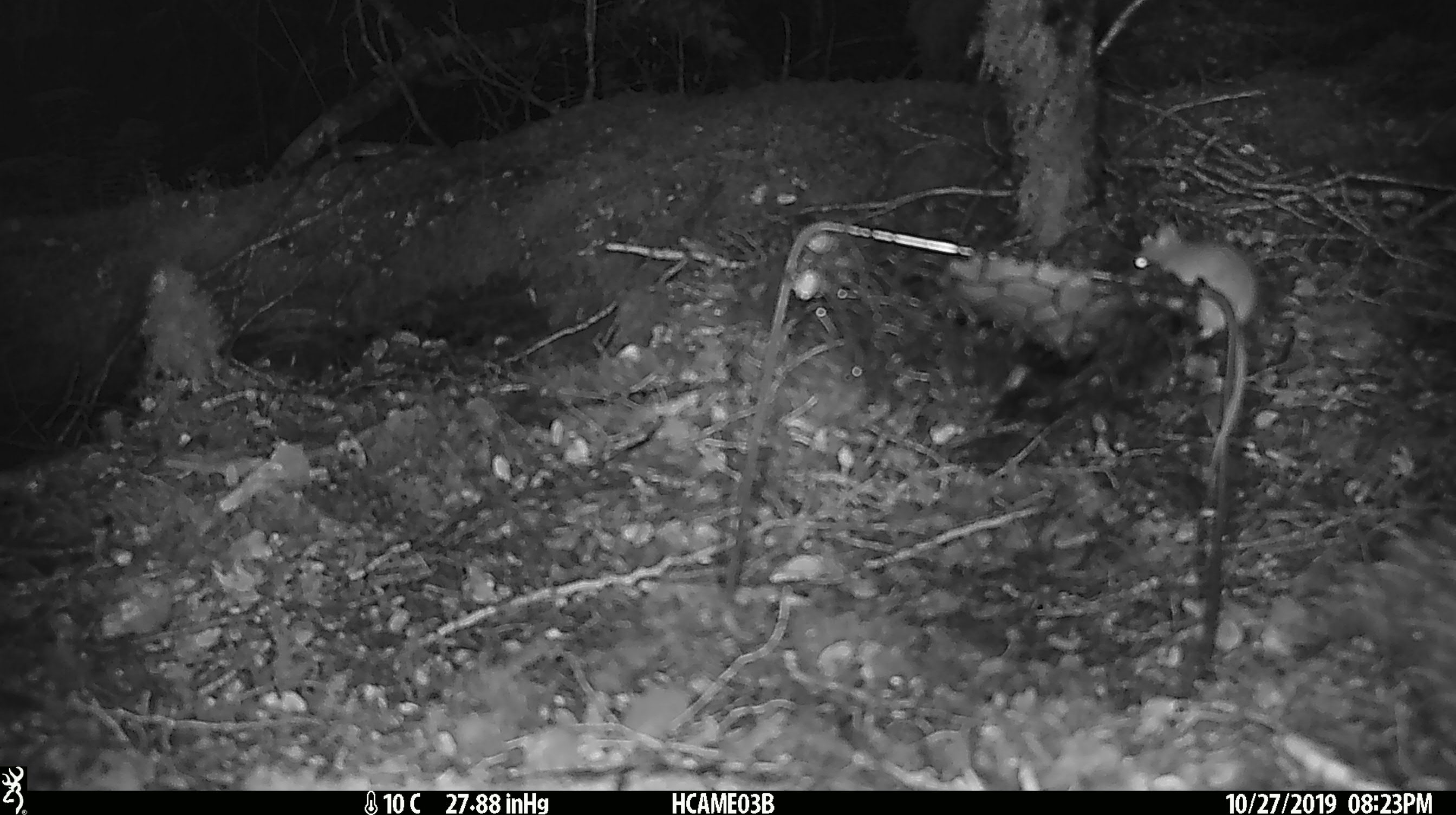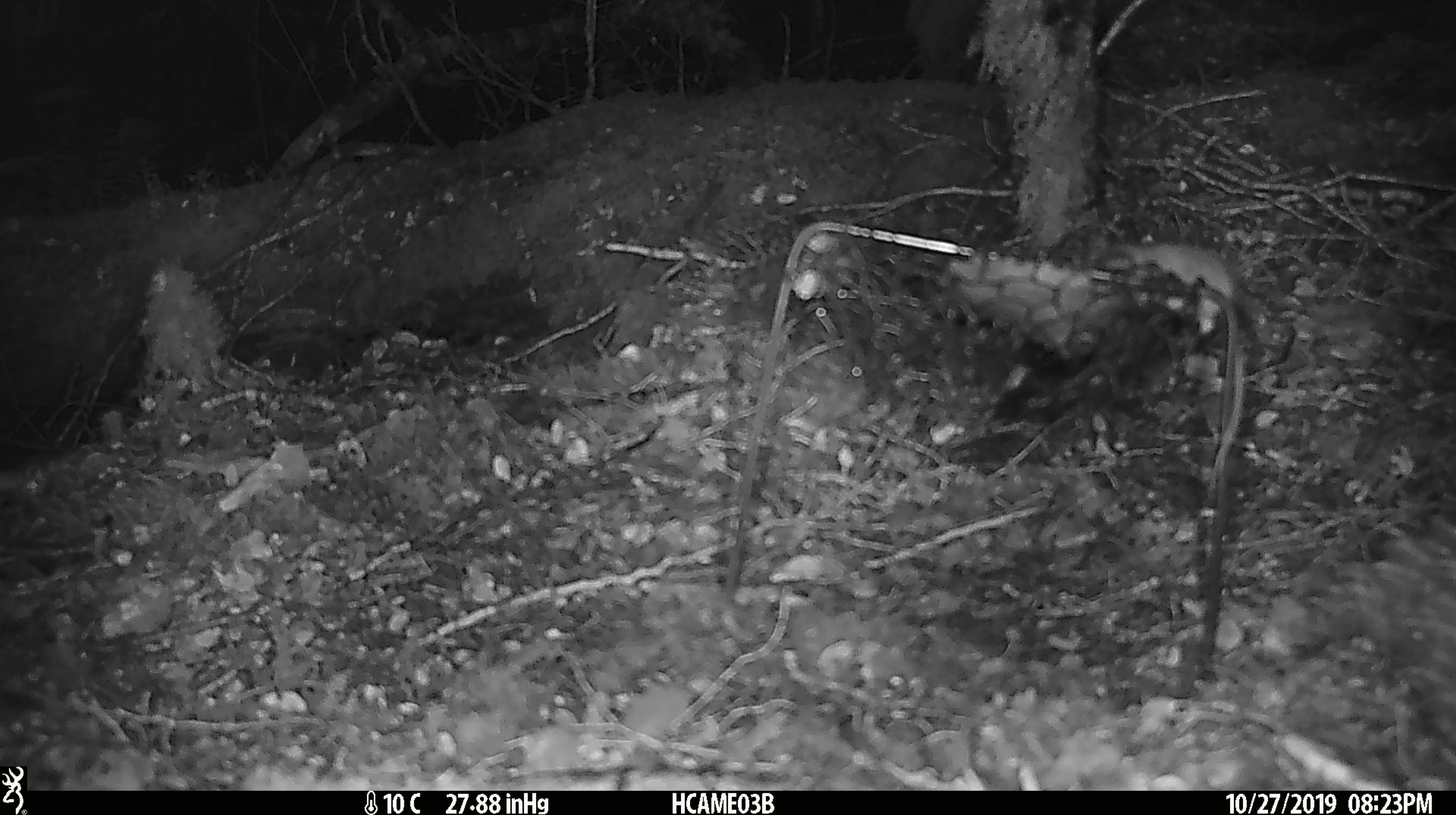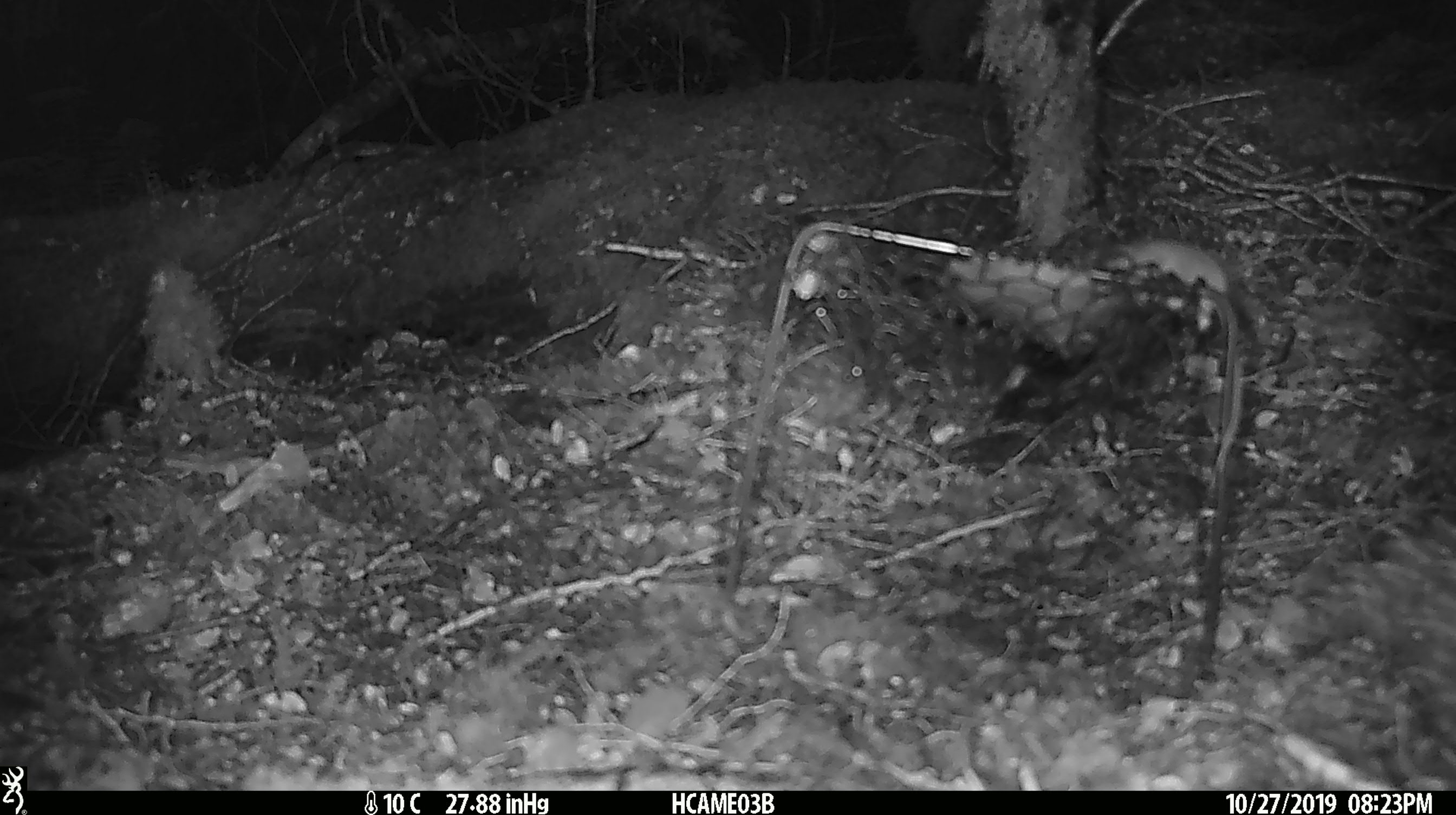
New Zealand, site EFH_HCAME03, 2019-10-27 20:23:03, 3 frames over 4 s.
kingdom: Animalia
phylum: Chordata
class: Mammalia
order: Rodentia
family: Muridae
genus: Mus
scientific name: Mus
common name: mouse